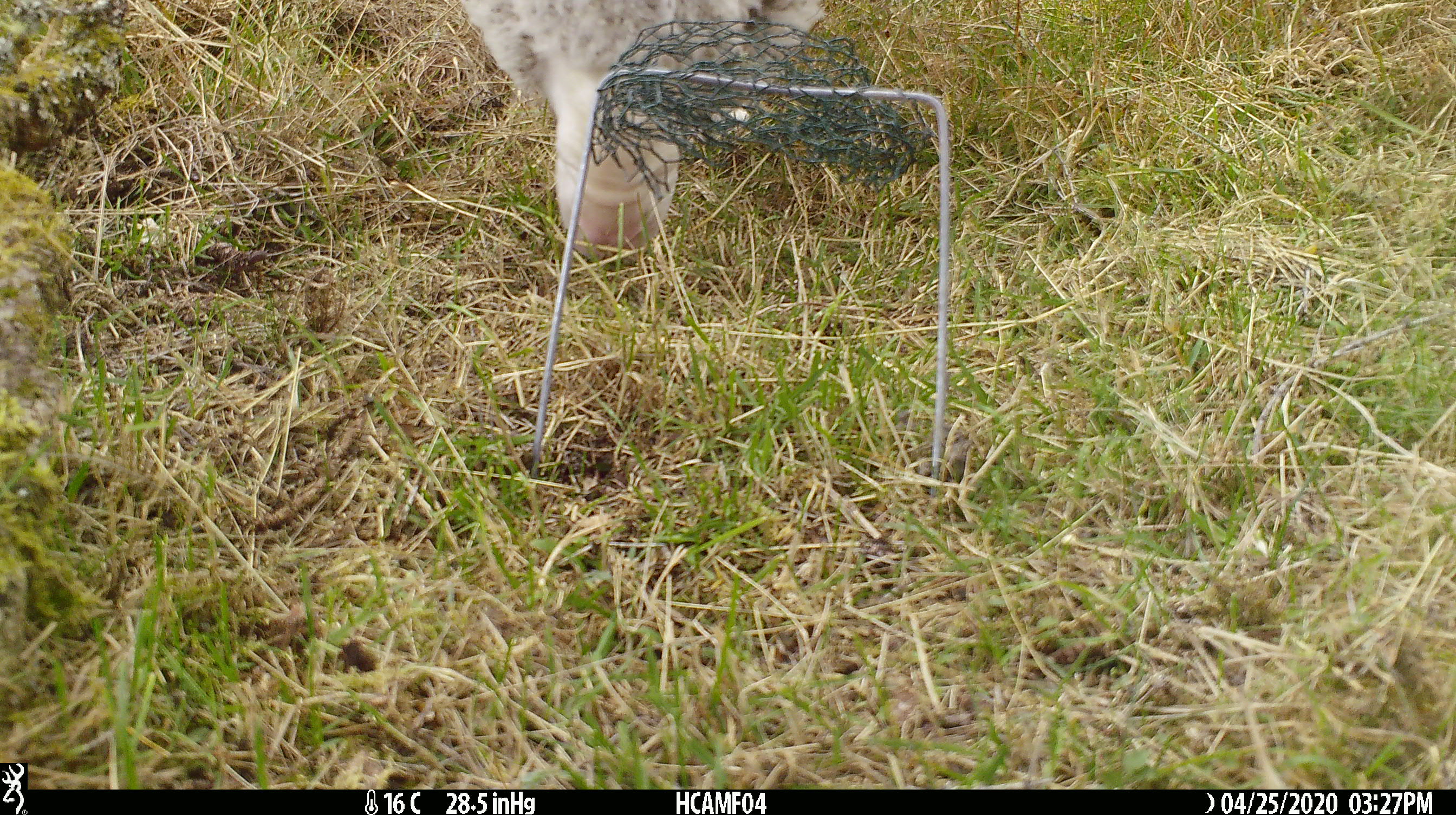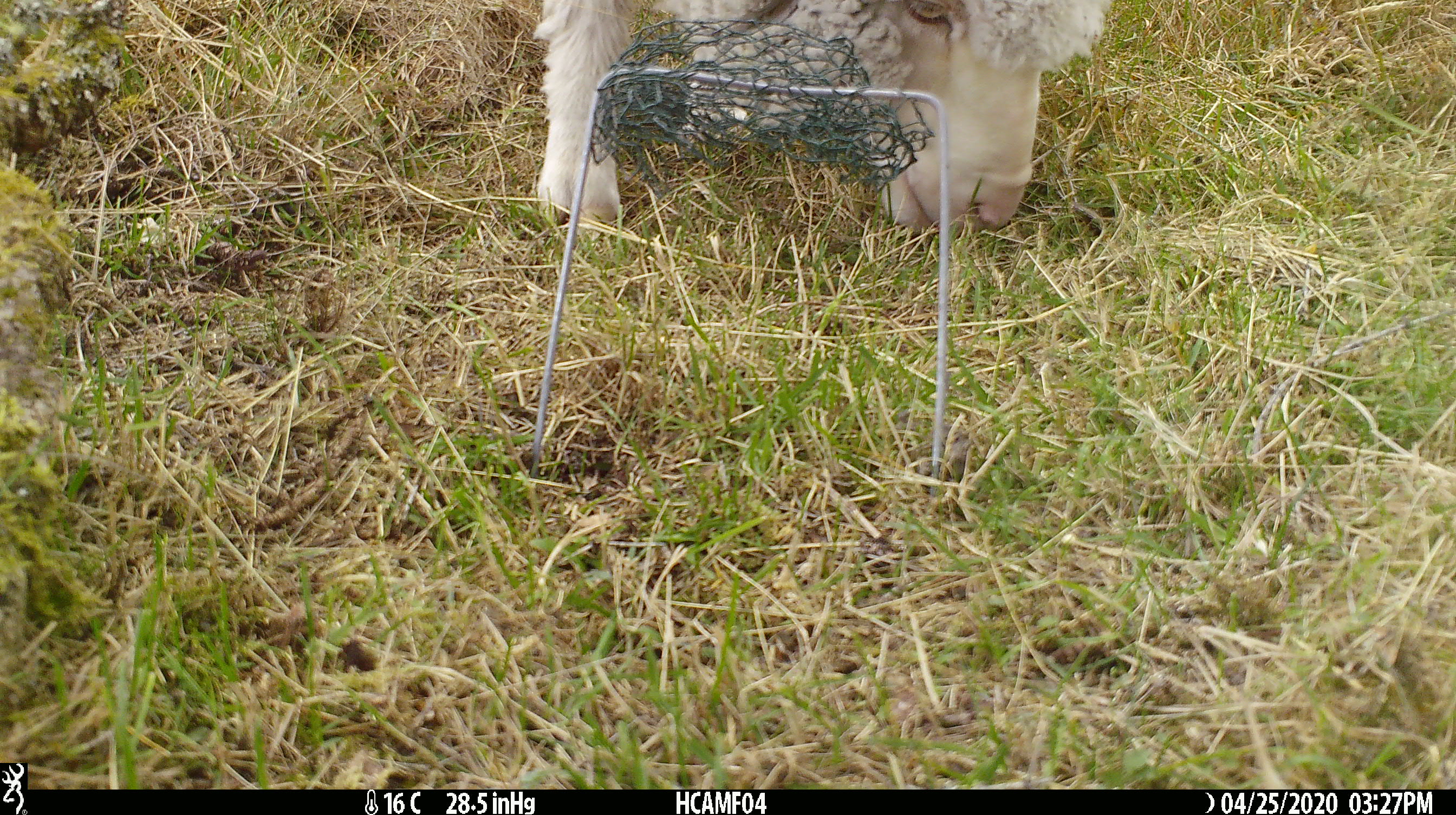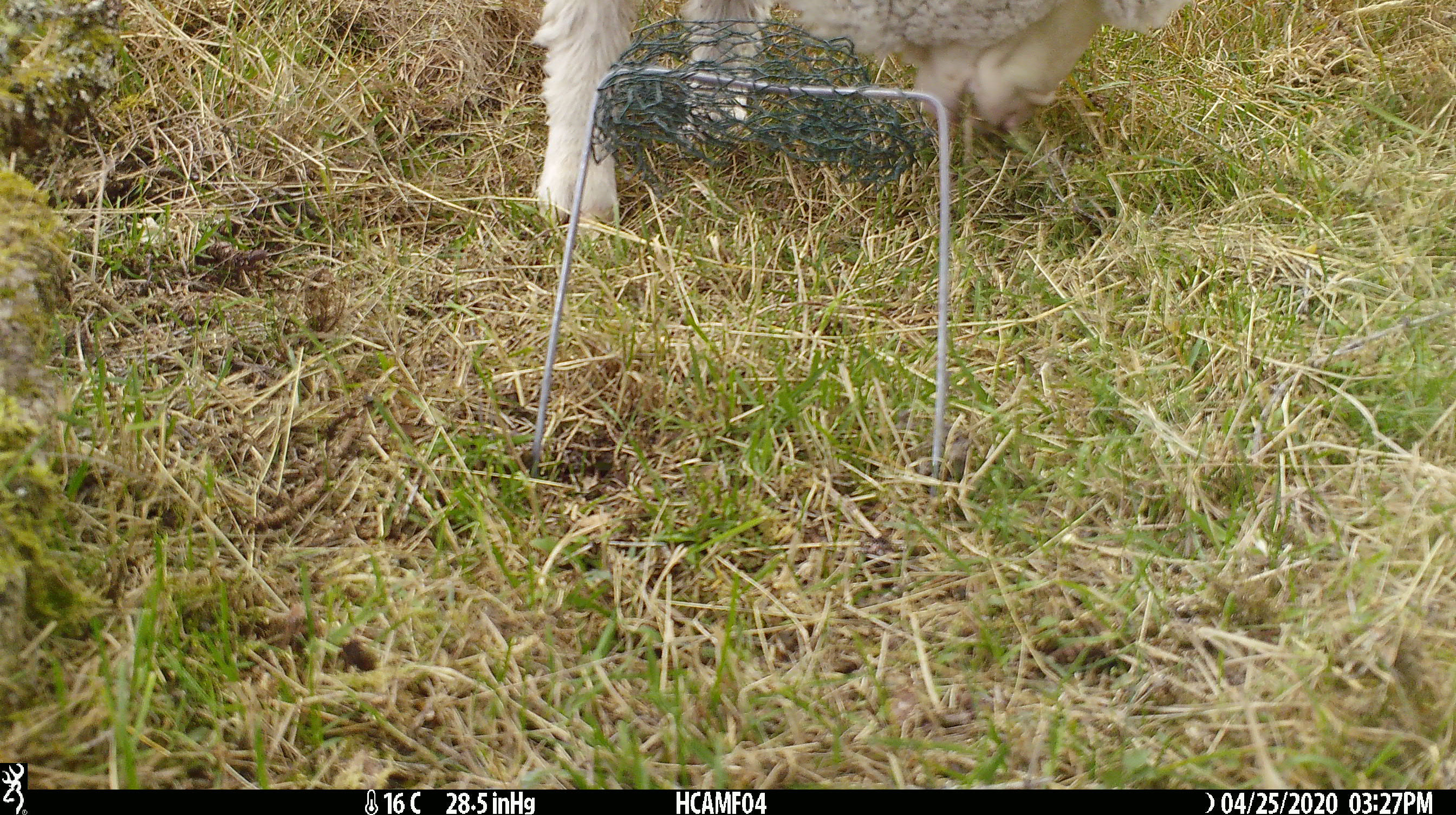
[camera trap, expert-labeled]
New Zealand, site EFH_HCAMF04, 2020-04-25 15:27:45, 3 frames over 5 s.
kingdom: Animalia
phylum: Chordata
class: Mammalia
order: Artiodactyla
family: Bovidae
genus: Ovis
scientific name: Ovis aries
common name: domestic sheep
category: sheep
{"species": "sheep (domestic sheep) (Ovis aries)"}